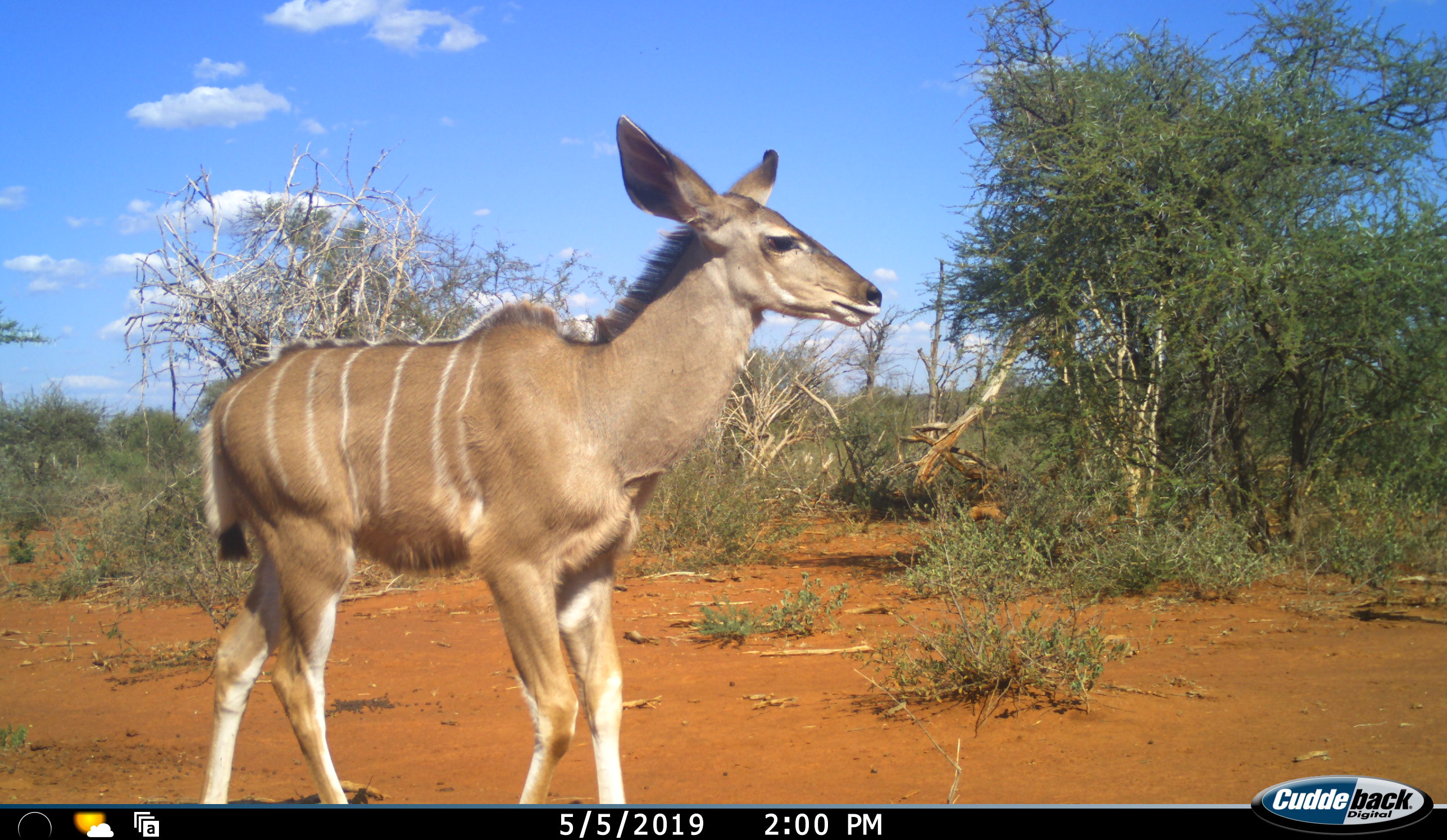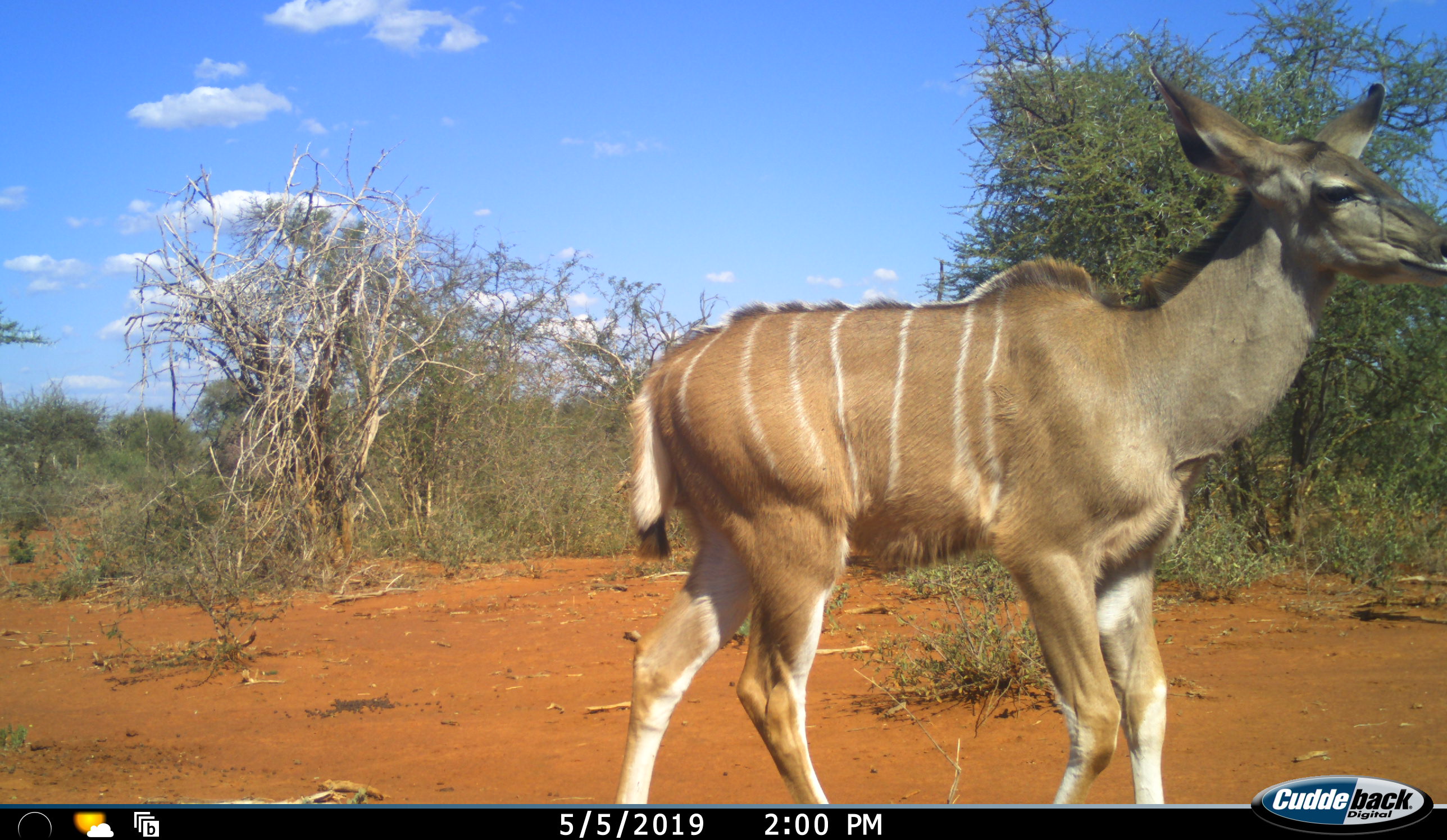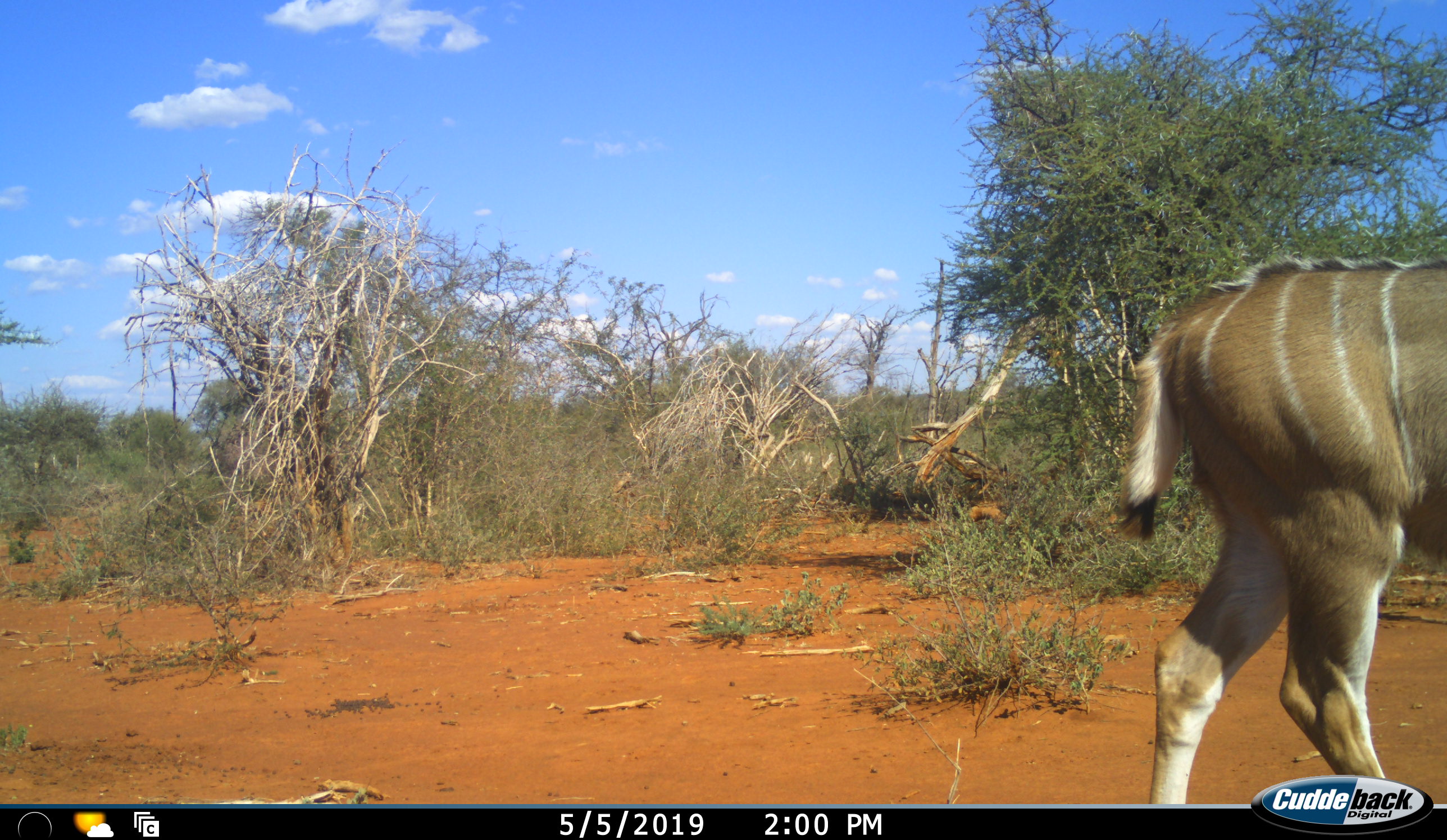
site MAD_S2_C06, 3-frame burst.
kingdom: Animalia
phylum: Chordata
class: Mammalia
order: Artiodactyla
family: Bovidae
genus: Tragelaphus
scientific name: Tragelaphus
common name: kudu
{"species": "kudu (Tragelaphus)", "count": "1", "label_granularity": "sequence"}